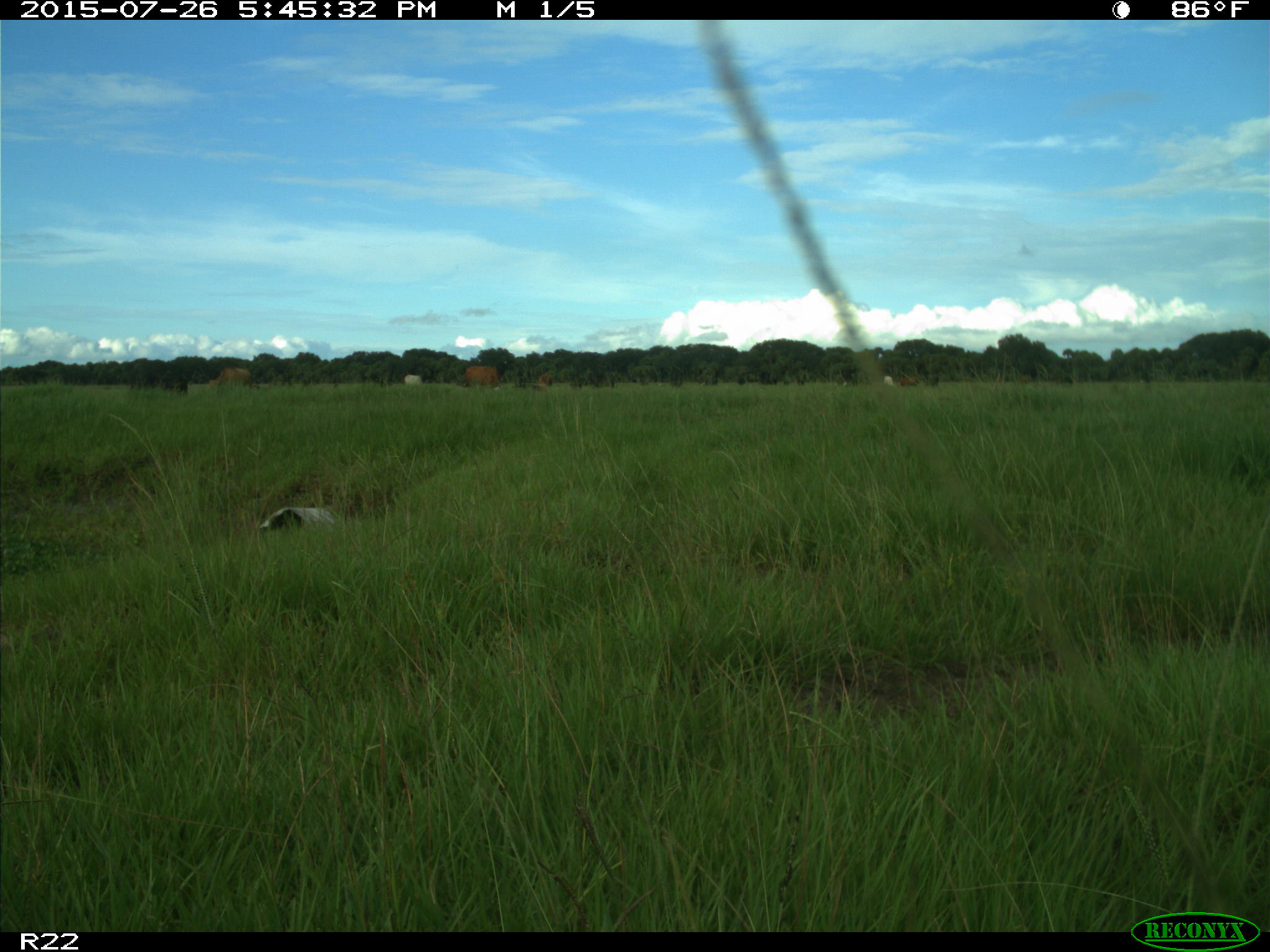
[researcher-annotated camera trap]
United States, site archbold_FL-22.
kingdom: Animalia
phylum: Chordata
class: Mammalia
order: Artiodactyla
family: Bovidae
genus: Bos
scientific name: Bos taurus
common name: domestic cow